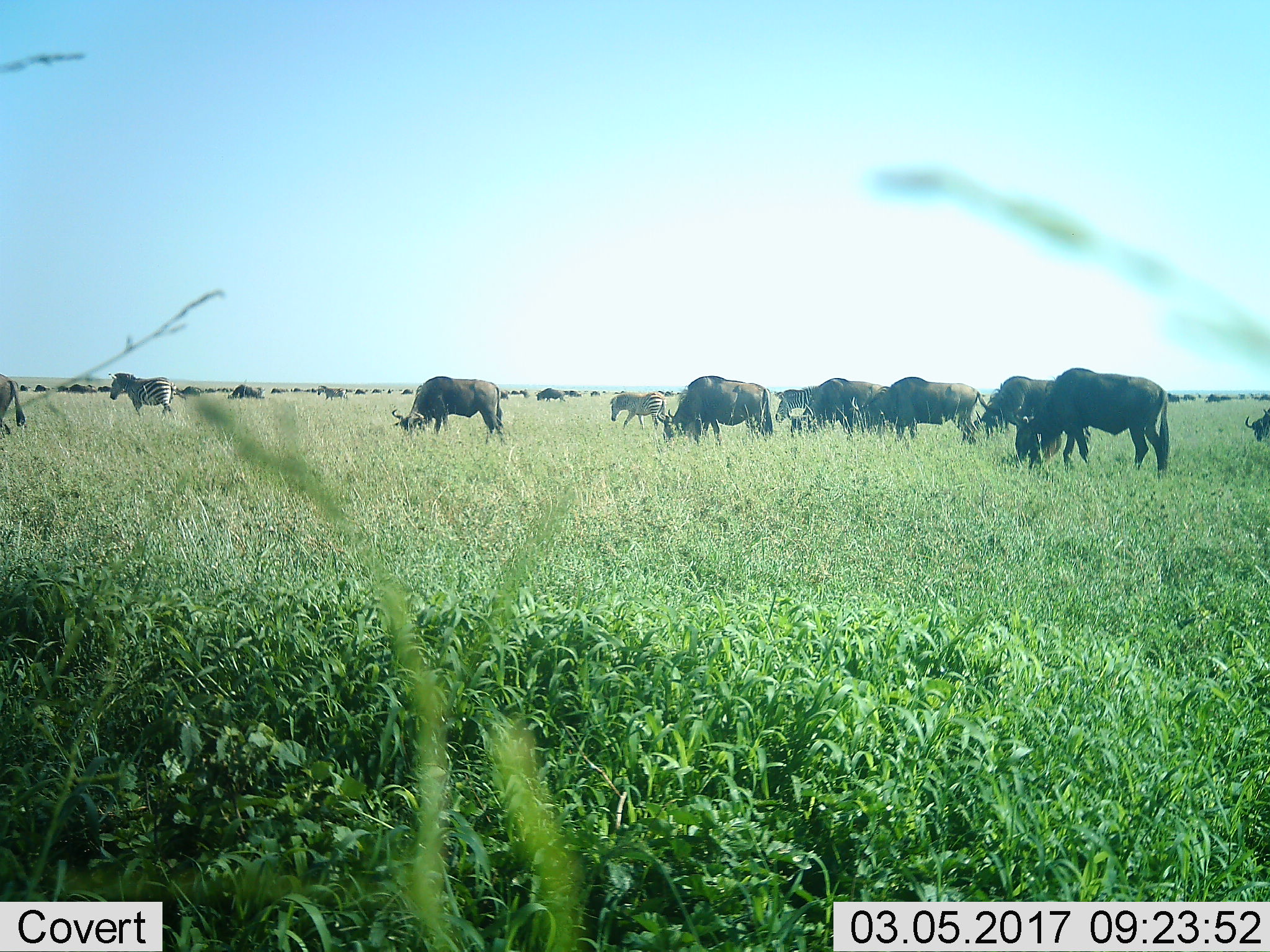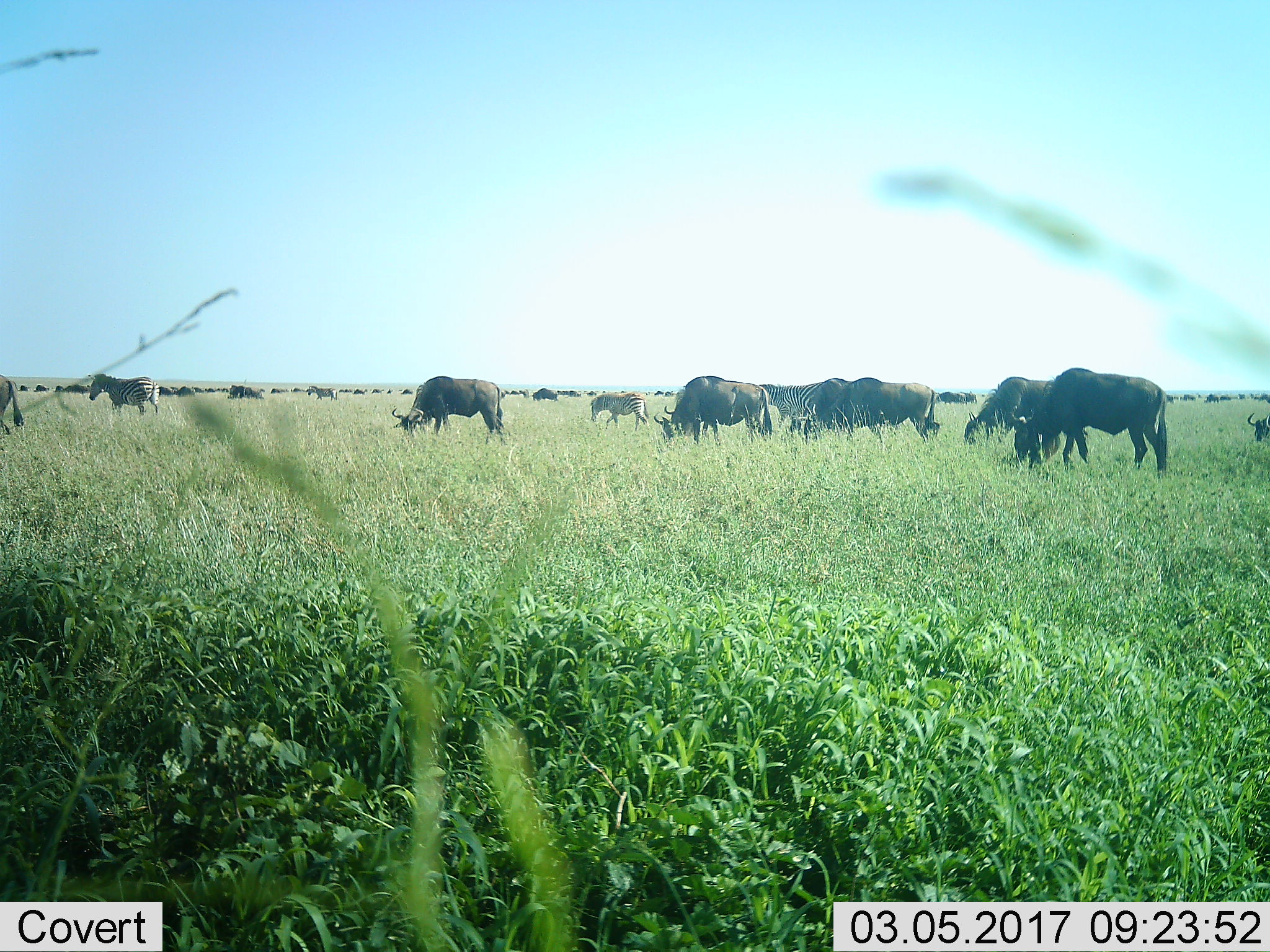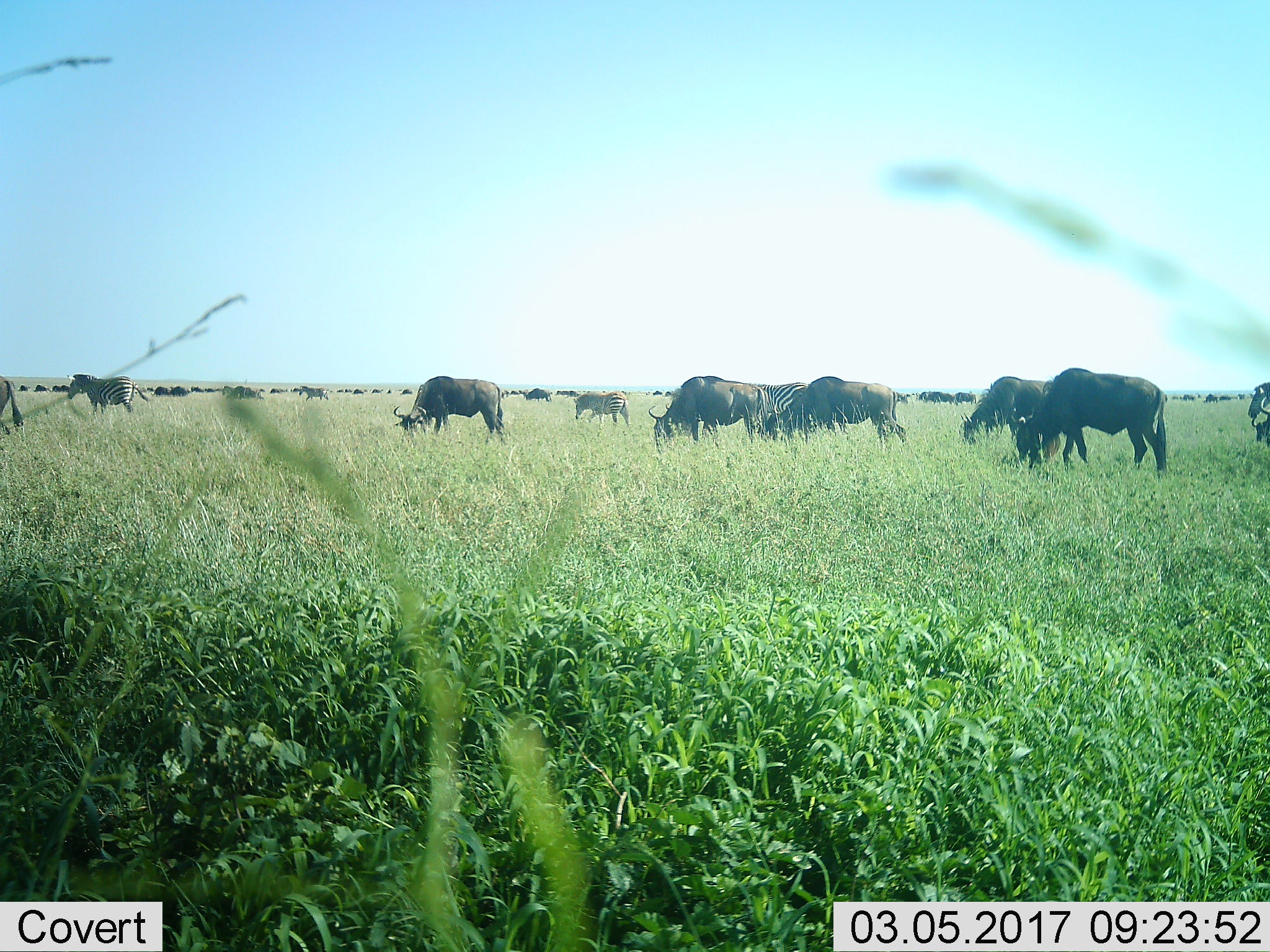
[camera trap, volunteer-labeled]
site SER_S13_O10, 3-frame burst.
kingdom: Animalia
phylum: Chordata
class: Mammalia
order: Artiodactyla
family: Bovidae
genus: Connochaetes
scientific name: Connochaetes taurinus taurinus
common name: blue wildebeest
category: wildebeestblue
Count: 11-50.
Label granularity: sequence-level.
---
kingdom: Animalia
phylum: Chordata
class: Mammalia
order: Perissodactyla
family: Equidae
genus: Equus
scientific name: Equus quagga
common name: plains zebra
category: zebraplains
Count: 4.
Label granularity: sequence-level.